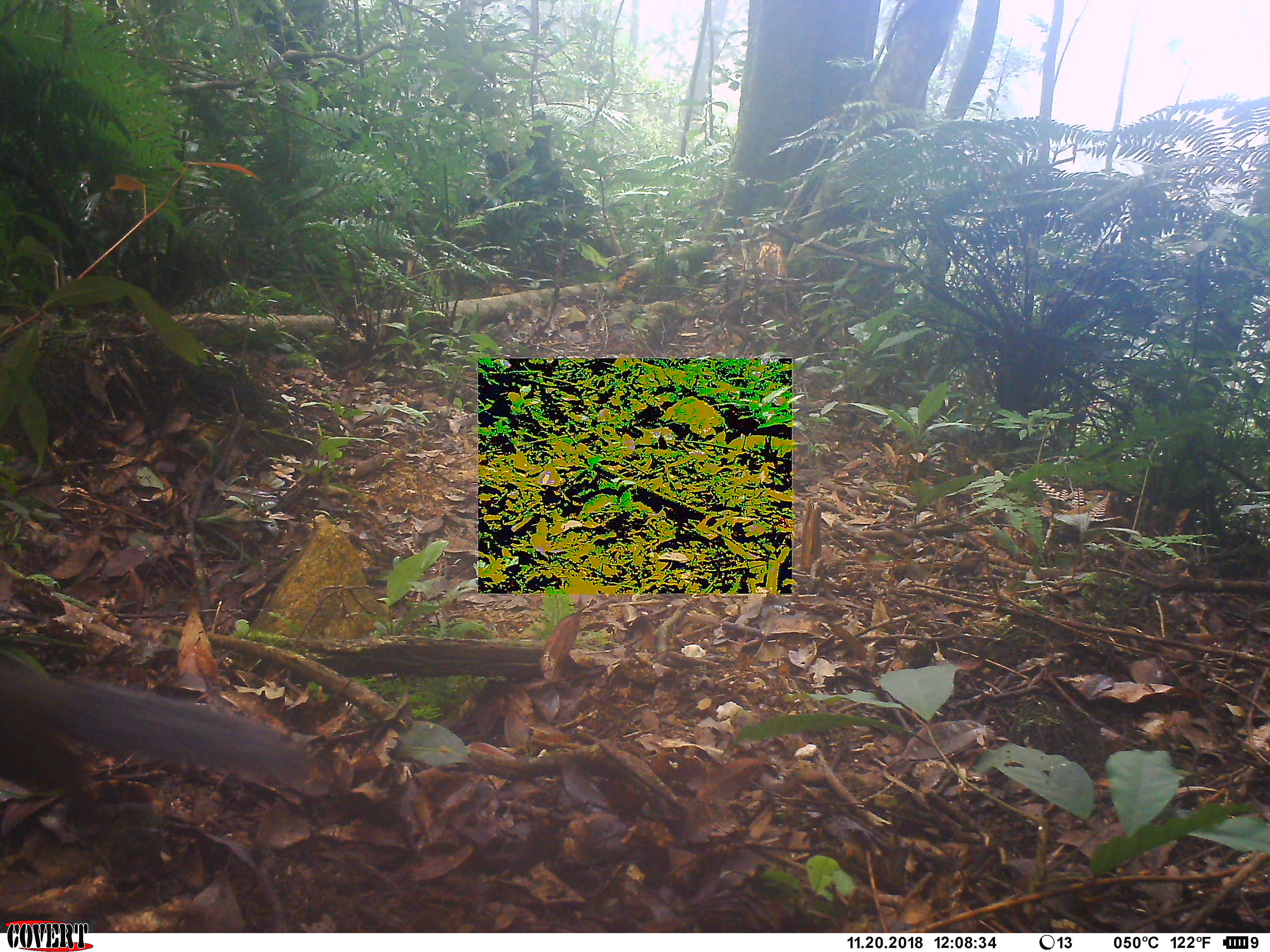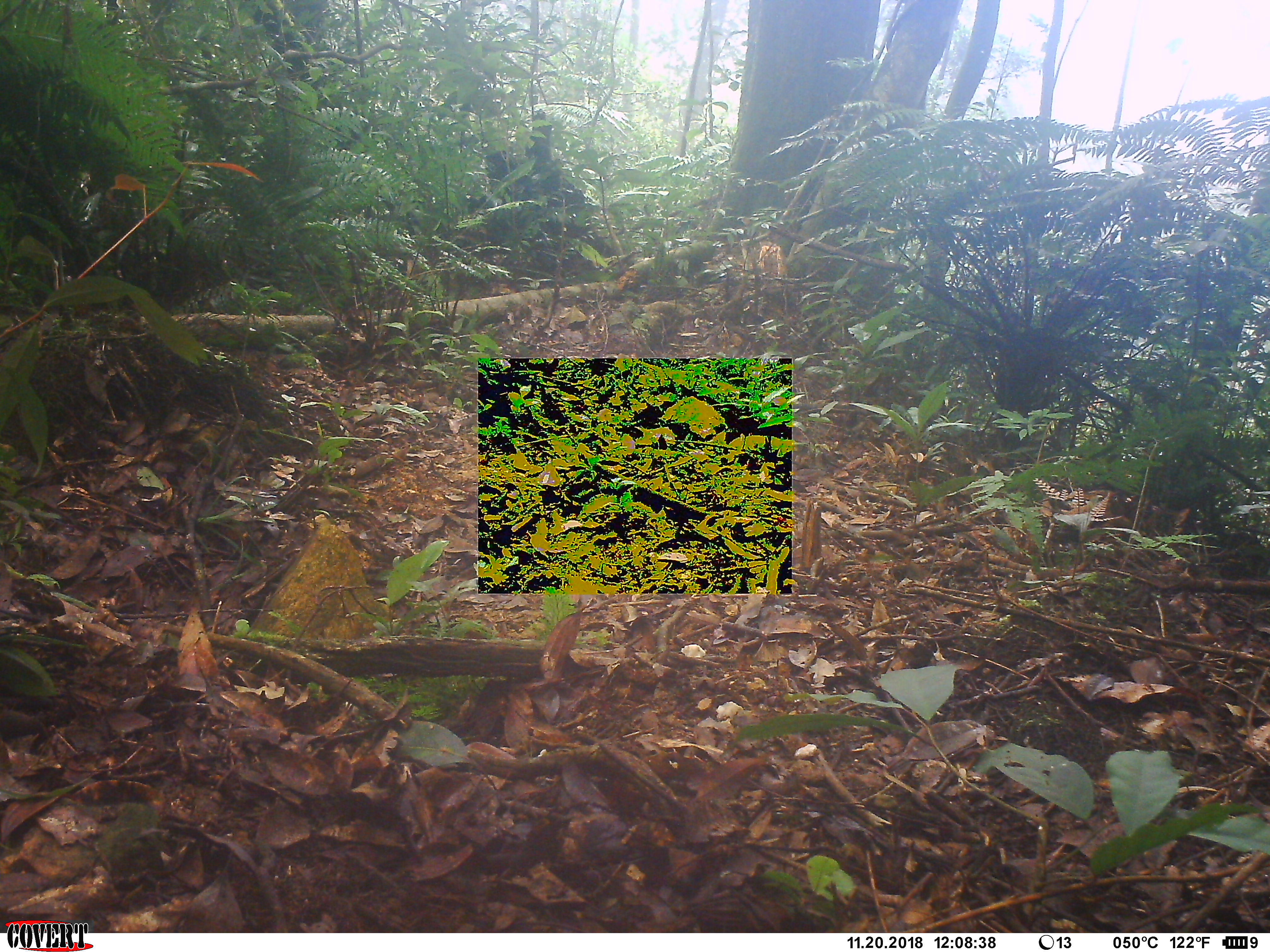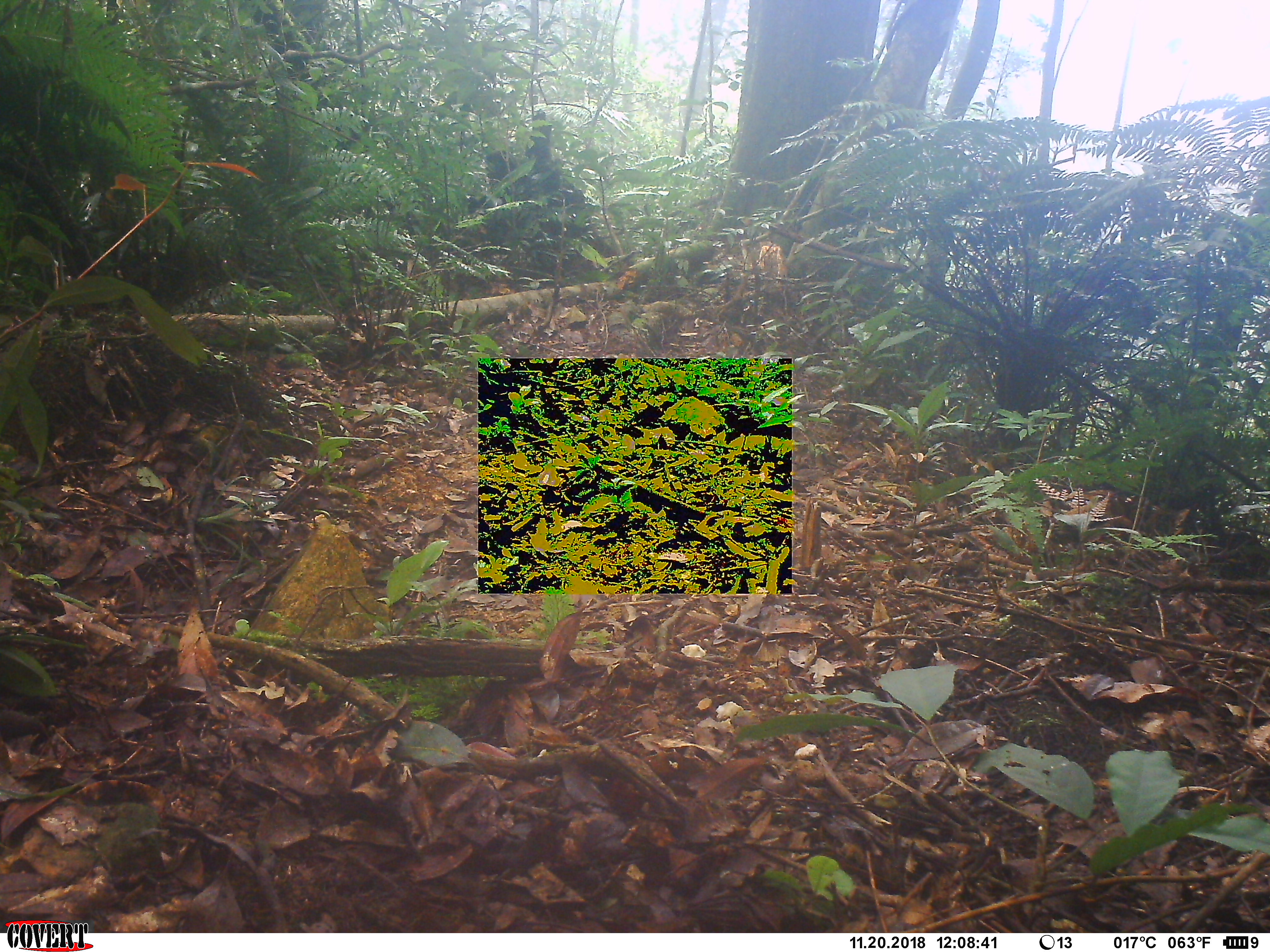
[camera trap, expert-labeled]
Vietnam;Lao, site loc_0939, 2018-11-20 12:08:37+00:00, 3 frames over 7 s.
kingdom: Animalia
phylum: Chordata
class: Mammalia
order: Rodentia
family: Sciuridae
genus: Dremomys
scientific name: Dremomys rufigenis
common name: red-cheeked squirrel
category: red cheeked squirrel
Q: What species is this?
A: Red cheeked squirrel (red-cheeked squirrel) (Dremomys rufigenis).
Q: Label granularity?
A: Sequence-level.